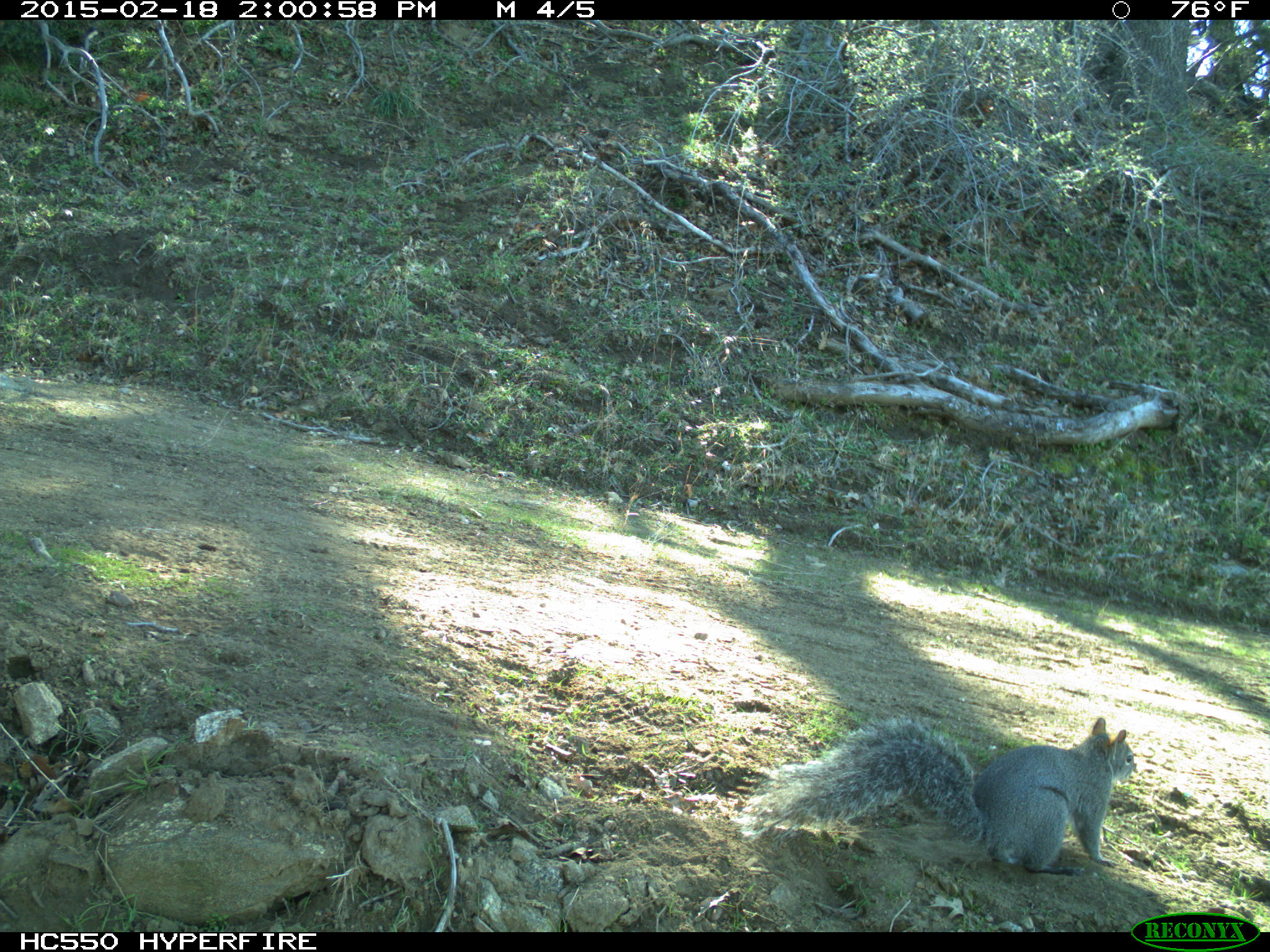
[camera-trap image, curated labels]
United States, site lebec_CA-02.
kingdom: Animalia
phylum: Chordata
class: Mammalia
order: Rodentia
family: Sciuridae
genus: Sciurus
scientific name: Sciurus carolinensis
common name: eastern gray squirrel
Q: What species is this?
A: Sciurus carolinensis (eastern gray squirrel).